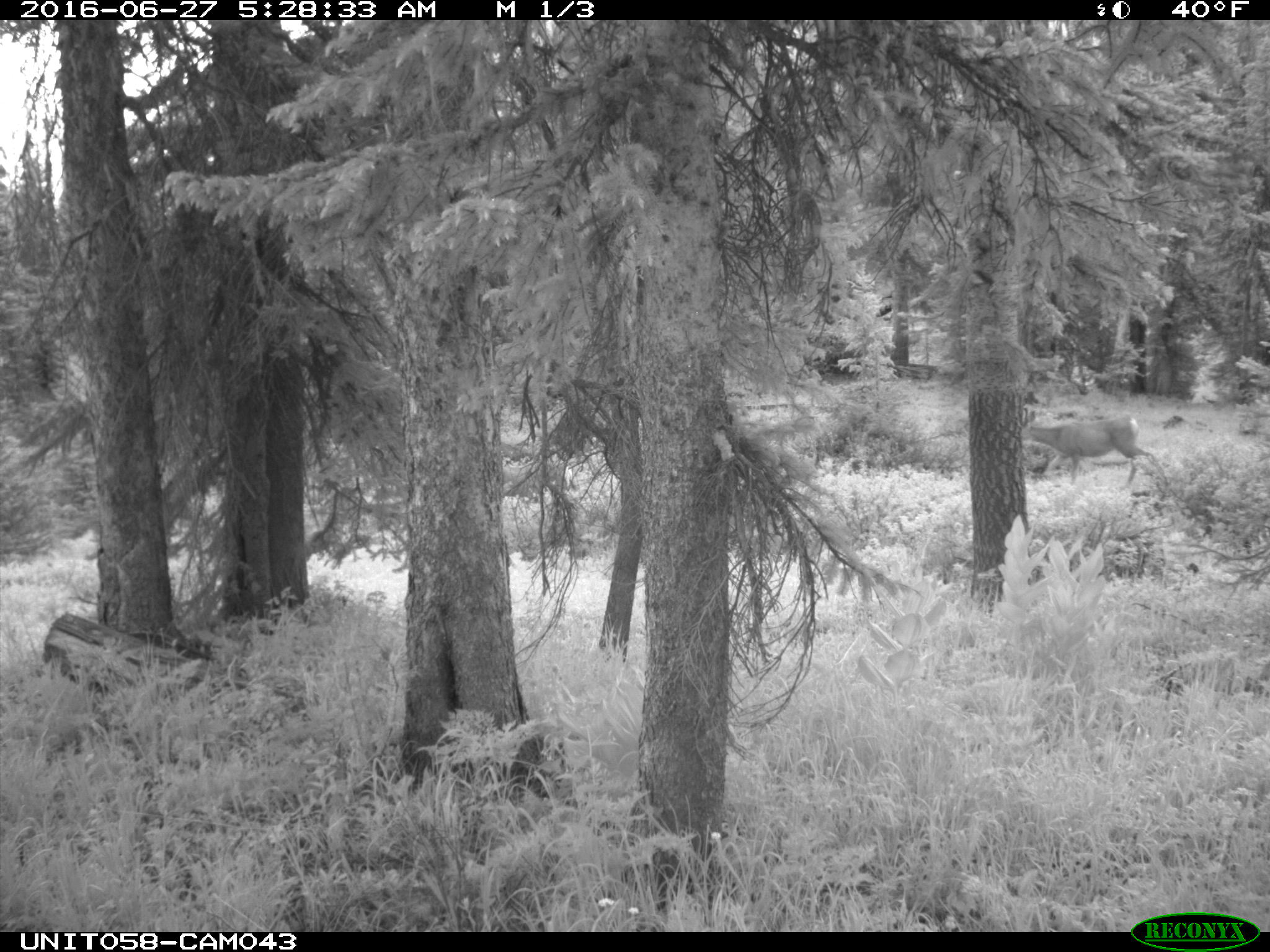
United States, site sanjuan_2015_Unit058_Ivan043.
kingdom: Animalia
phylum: Chordata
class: Mammalia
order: Artiodactyla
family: Cervidae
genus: Odocoileus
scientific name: Odocoileus hemionus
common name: mule deer